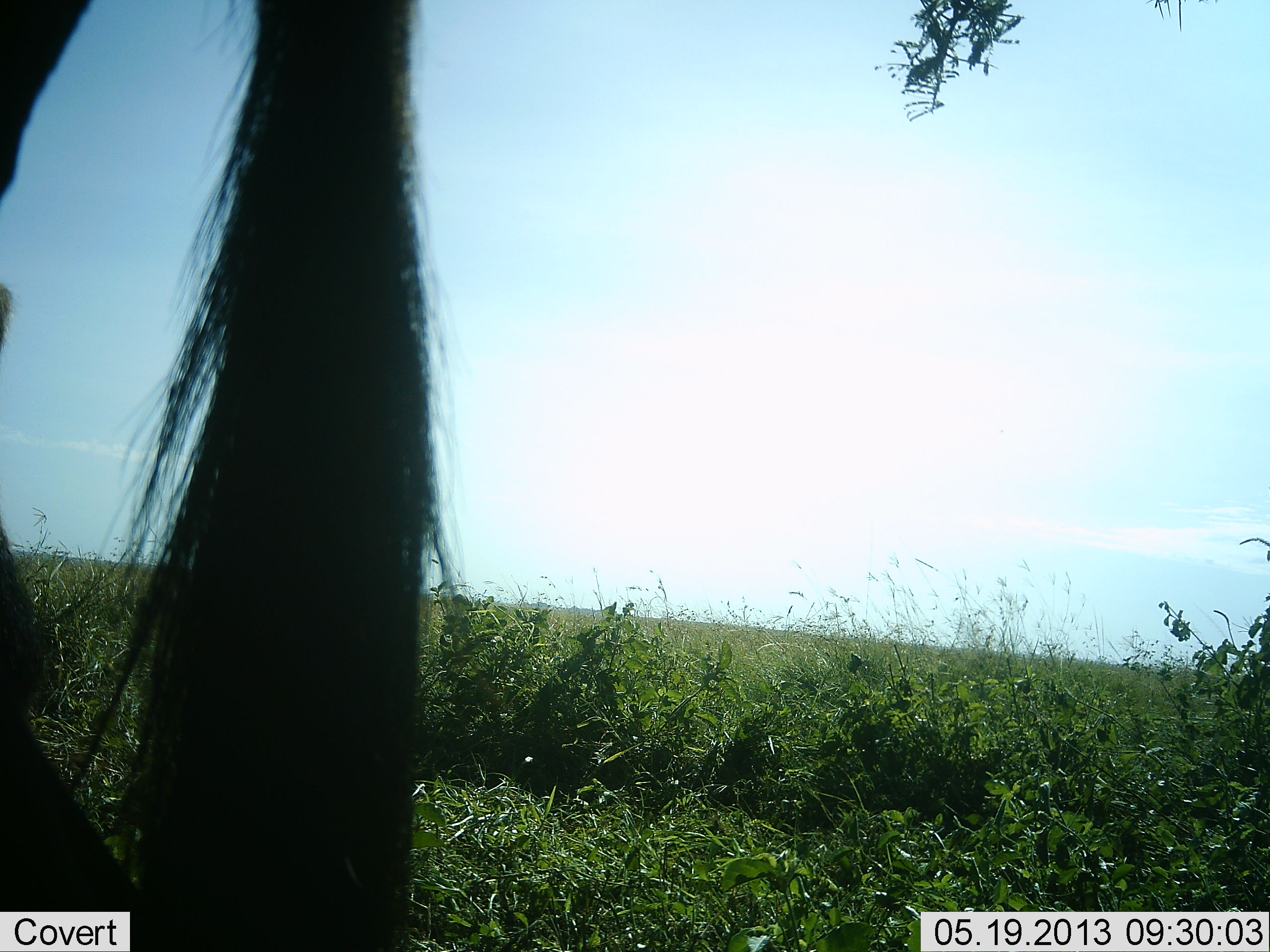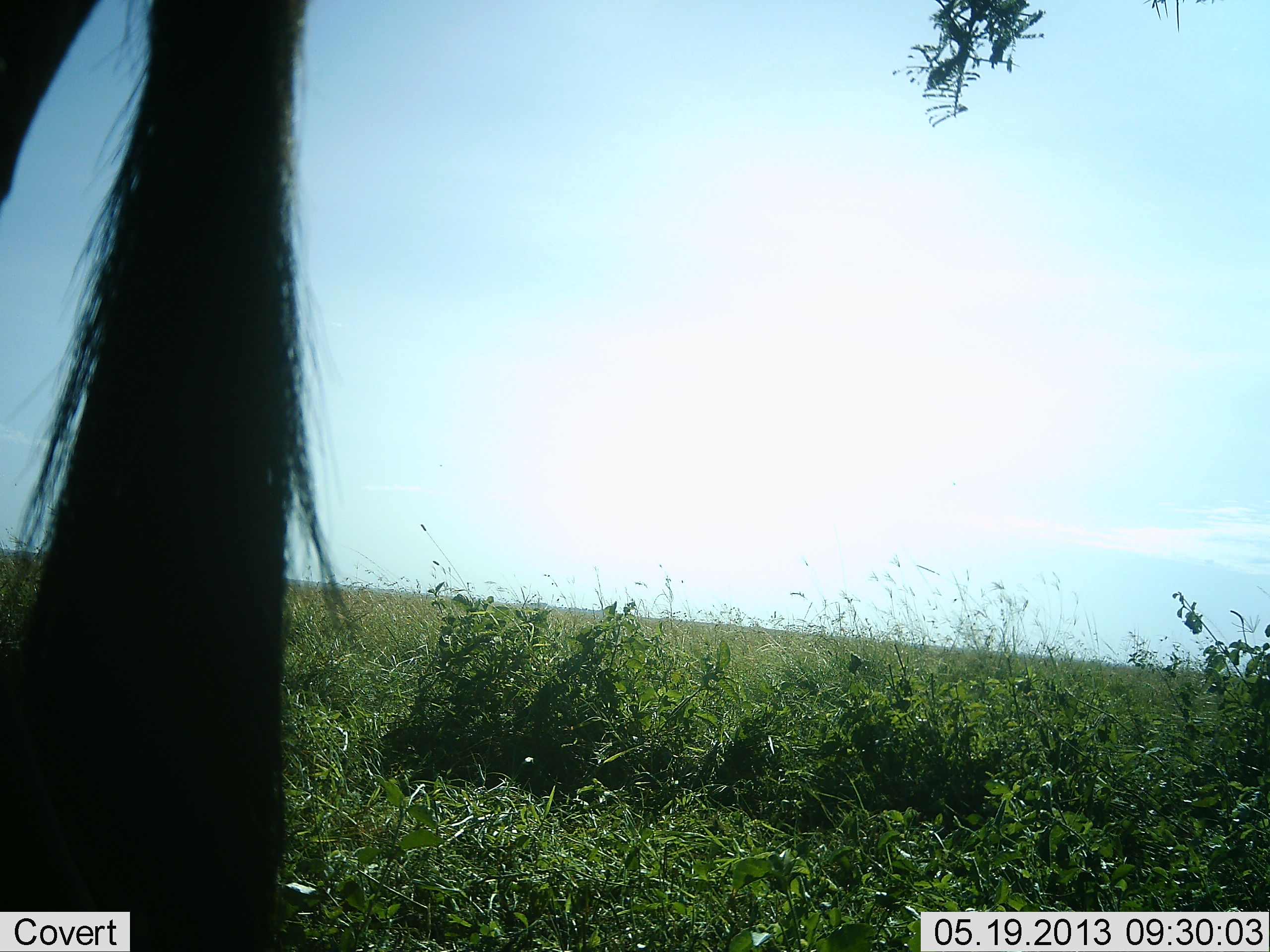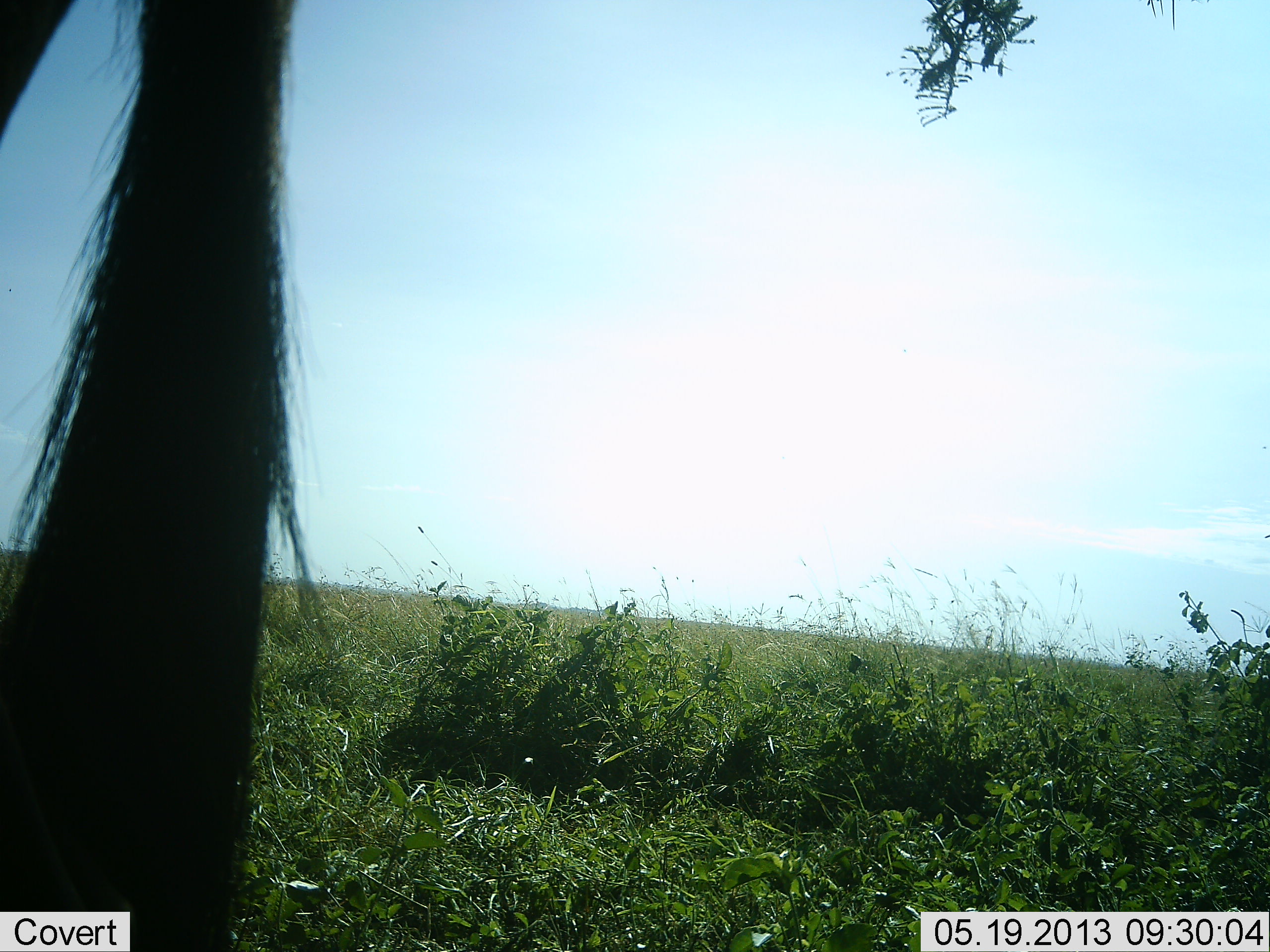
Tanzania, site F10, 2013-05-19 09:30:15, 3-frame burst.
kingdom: Animalia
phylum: Chordata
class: Mammalia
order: Artiodactyla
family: Bovidae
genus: Connochaetes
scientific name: Connochaetes taurinus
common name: blue wildebeest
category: wildebeest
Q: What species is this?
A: Wildebeest (blue wildebeest) (Connochaetes taurinus).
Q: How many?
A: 1.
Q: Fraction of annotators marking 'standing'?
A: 75%.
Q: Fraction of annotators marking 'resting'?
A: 0%.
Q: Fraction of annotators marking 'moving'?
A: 12%.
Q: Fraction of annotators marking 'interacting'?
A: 0%.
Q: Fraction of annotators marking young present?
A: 0%.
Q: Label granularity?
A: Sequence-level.